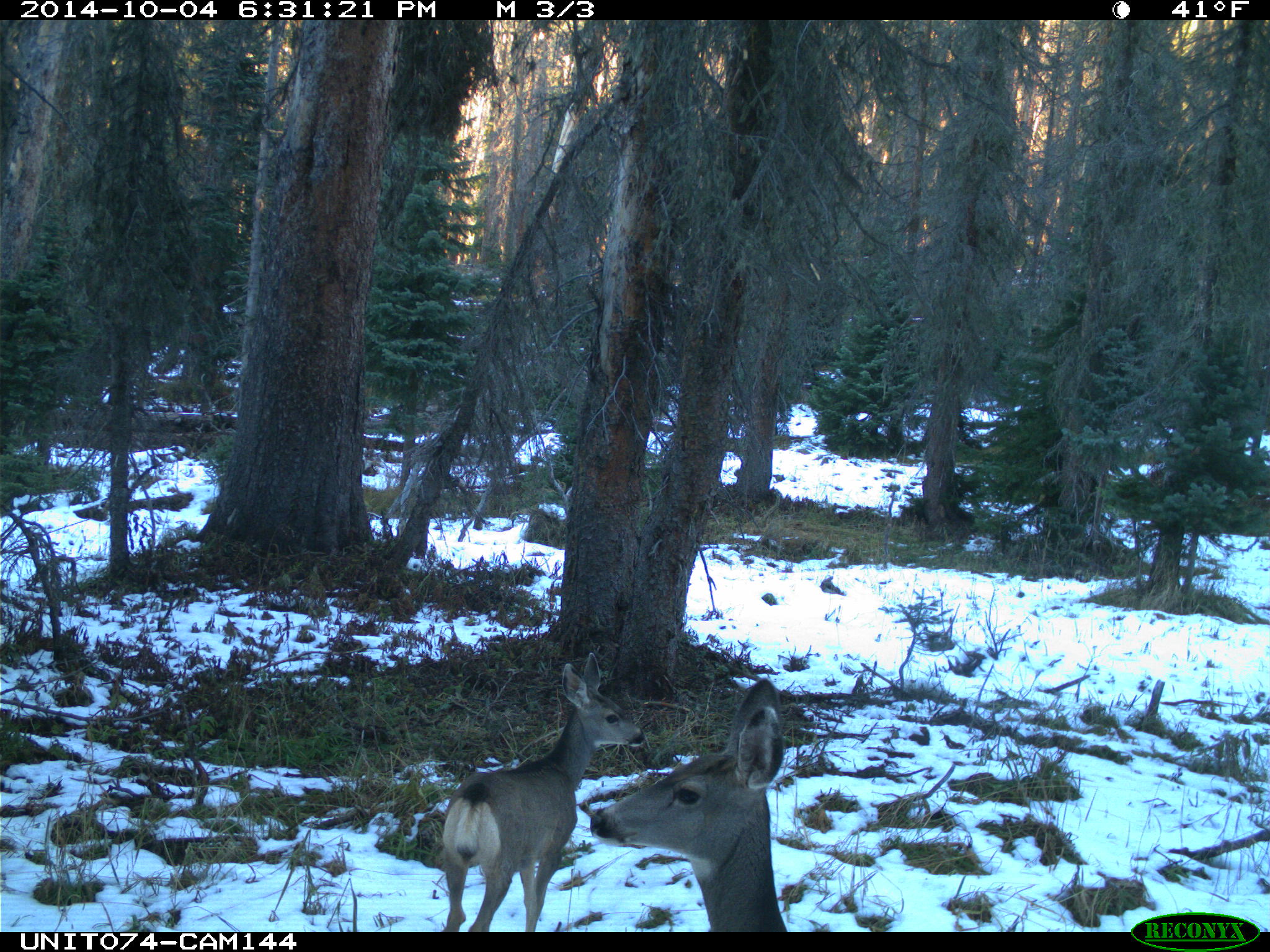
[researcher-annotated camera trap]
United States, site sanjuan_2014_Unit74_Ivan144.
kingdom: Animalia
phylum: Chordata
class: Mammalia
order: Artiodactyla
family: Cervidae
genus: Odocoileus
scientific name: Odocoileus hemionus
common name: mule deer